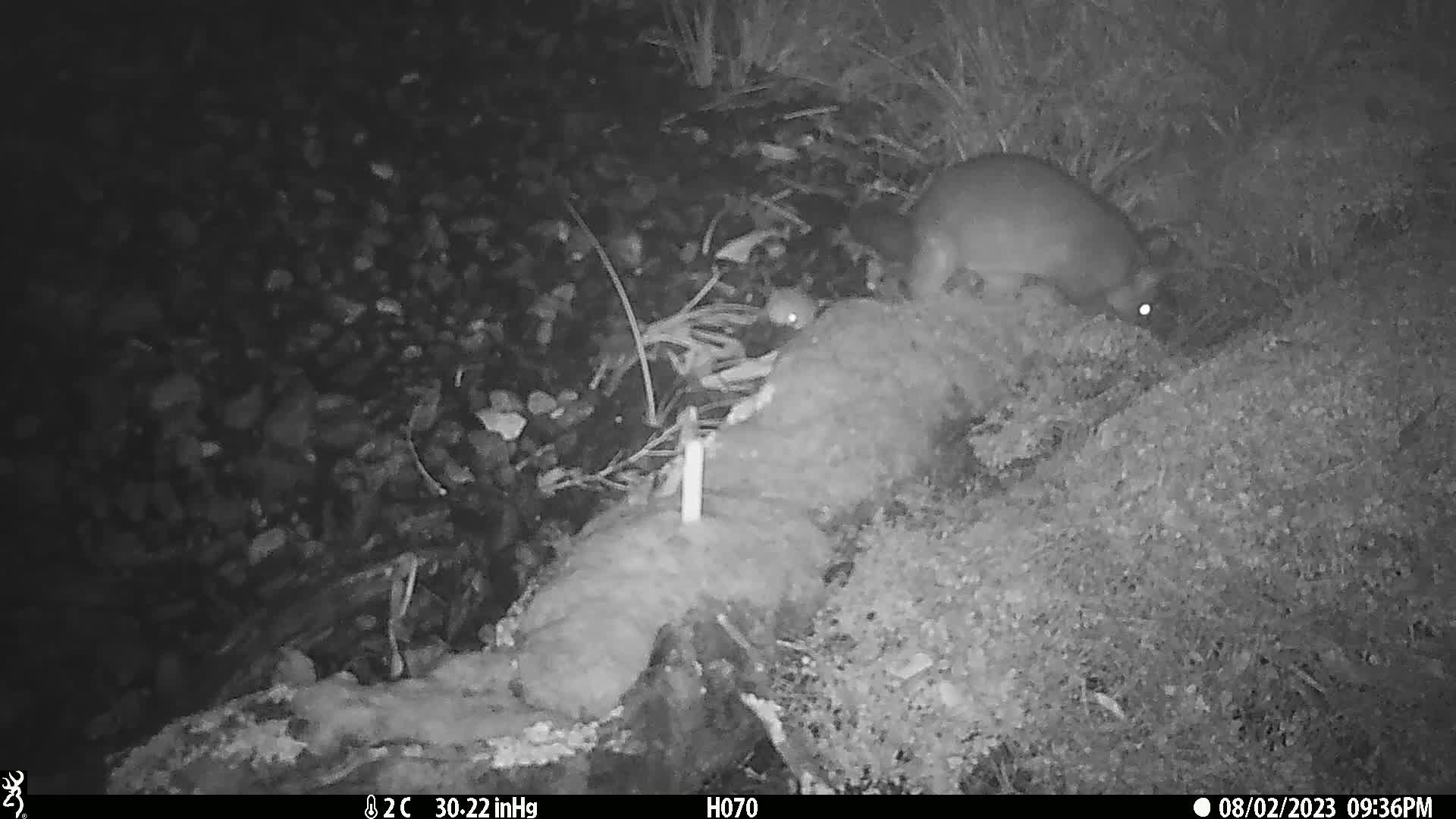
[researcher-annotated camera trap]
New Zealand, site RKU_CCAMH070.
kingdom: Animalia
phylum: Chordata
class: Mammalia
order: Diprotodontia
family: Phalangeridae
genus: Trichosurus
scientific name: Trichosurus vulpecula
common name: common brushtail possum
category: possum